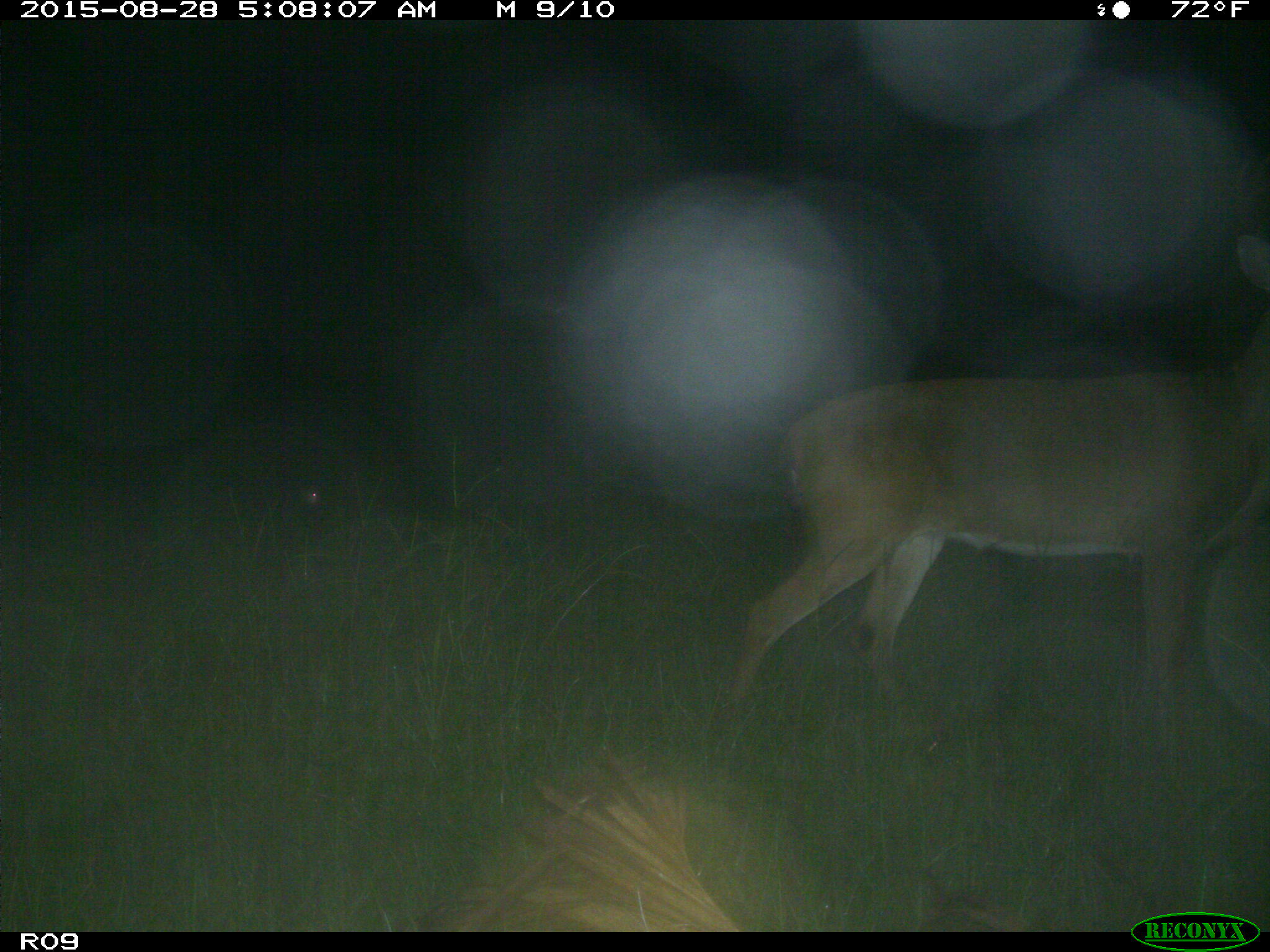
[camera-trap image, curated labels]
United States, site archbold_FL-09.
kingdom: Animalia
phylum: Chordata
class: Mammalia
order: Artiodactyla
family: Cervidae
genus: Odocoileus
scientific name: Odocoileus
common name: deer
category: unidentified deer